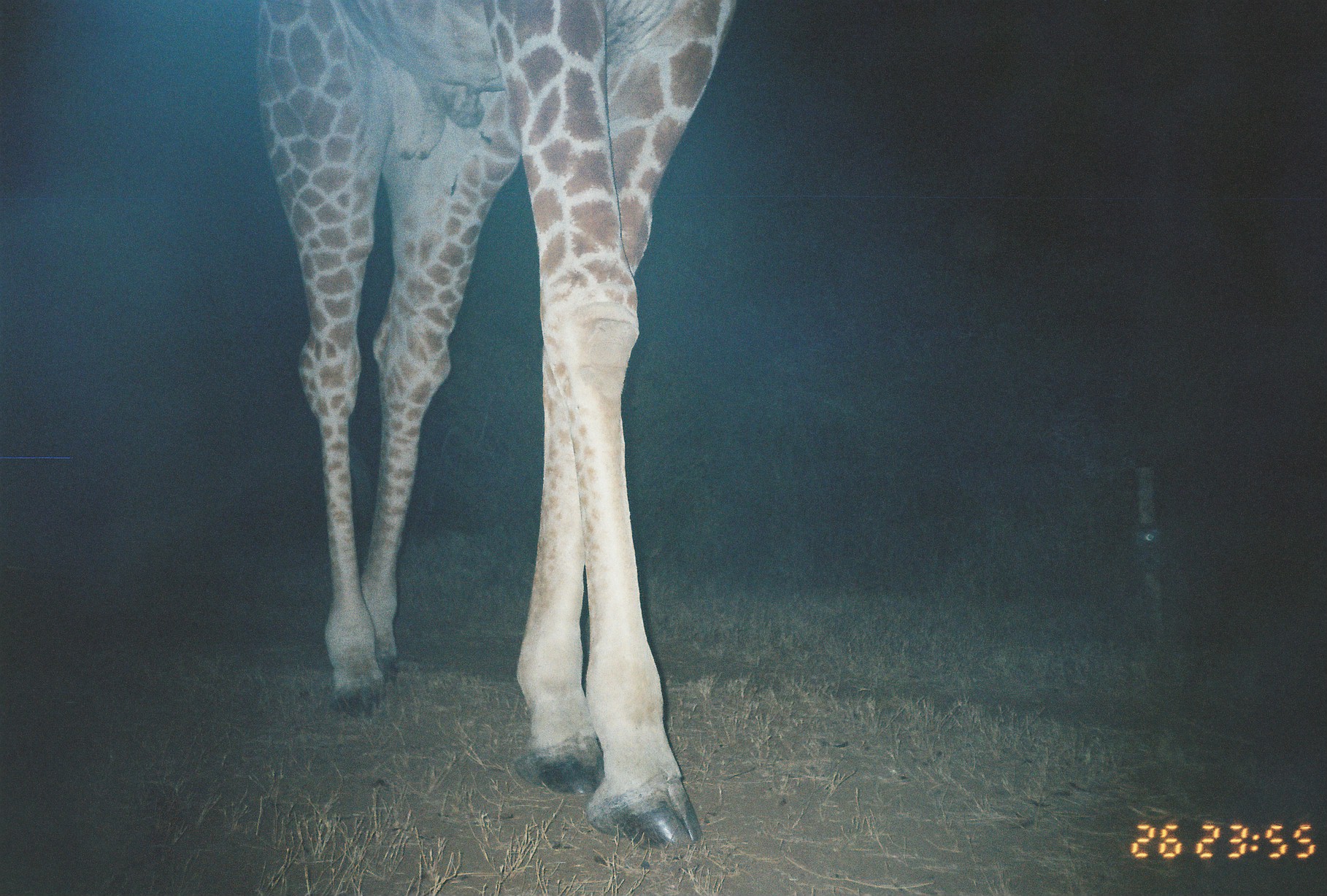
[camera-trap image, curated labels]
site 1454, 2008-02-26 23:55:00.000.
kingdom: Animalia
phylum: Chordata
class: Mammalia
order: Artiodactyla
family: Giraffidae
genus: Giraffa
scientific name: Giraffa camelopardalis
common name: giraffe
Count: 1.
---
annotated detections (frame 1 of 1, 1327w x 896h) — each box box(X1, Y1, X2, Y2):
giraffa camelopardalis: box(246, 0, 739, 849)